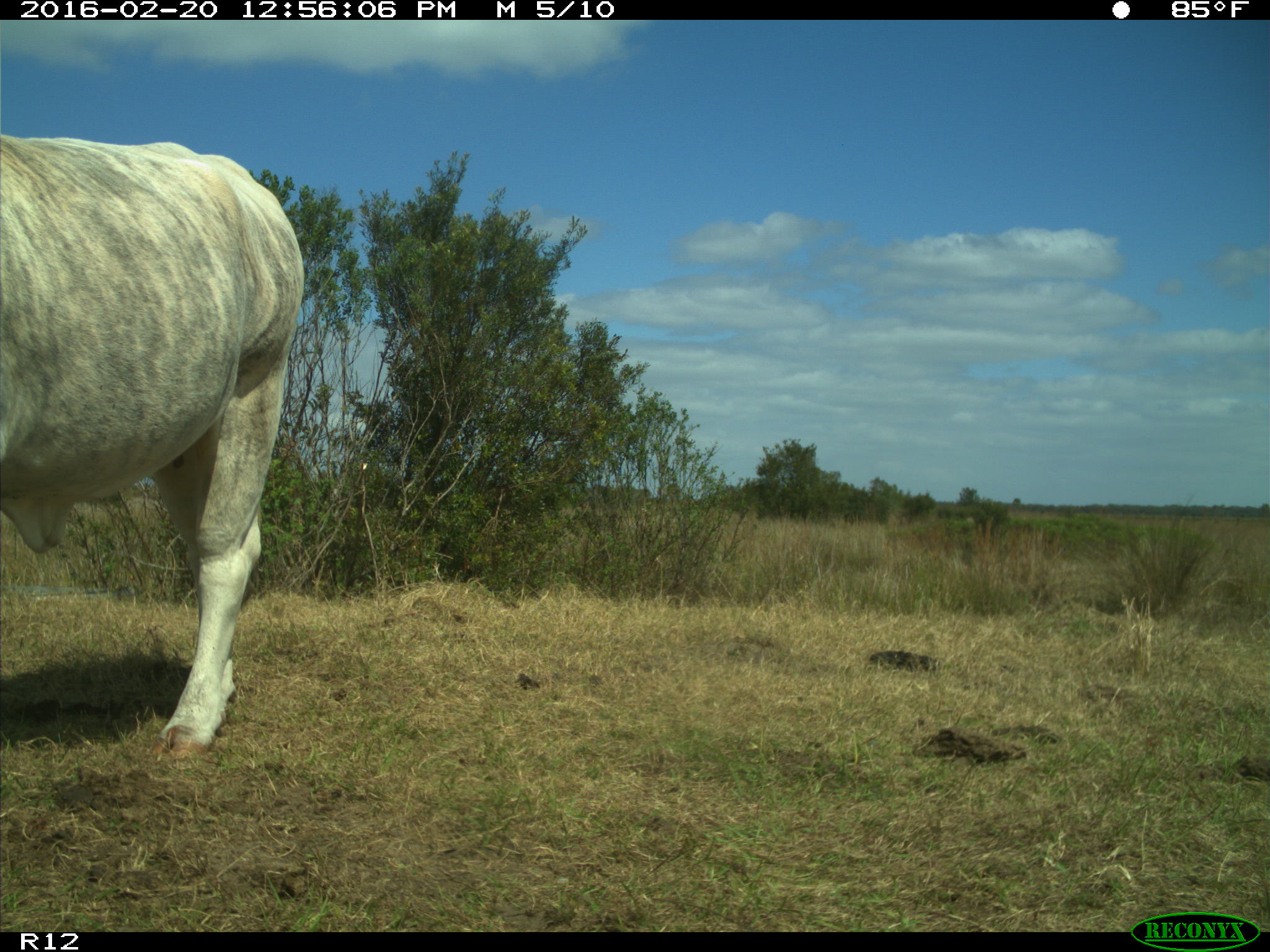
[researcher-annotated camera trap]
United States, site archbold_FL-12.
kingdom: Animalia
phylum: Chordata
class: Mammalia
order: Artiodactyla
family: Bovidae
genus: Bos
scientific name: Bos taurus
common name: domestic cow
Bos taurus (domestic cow).